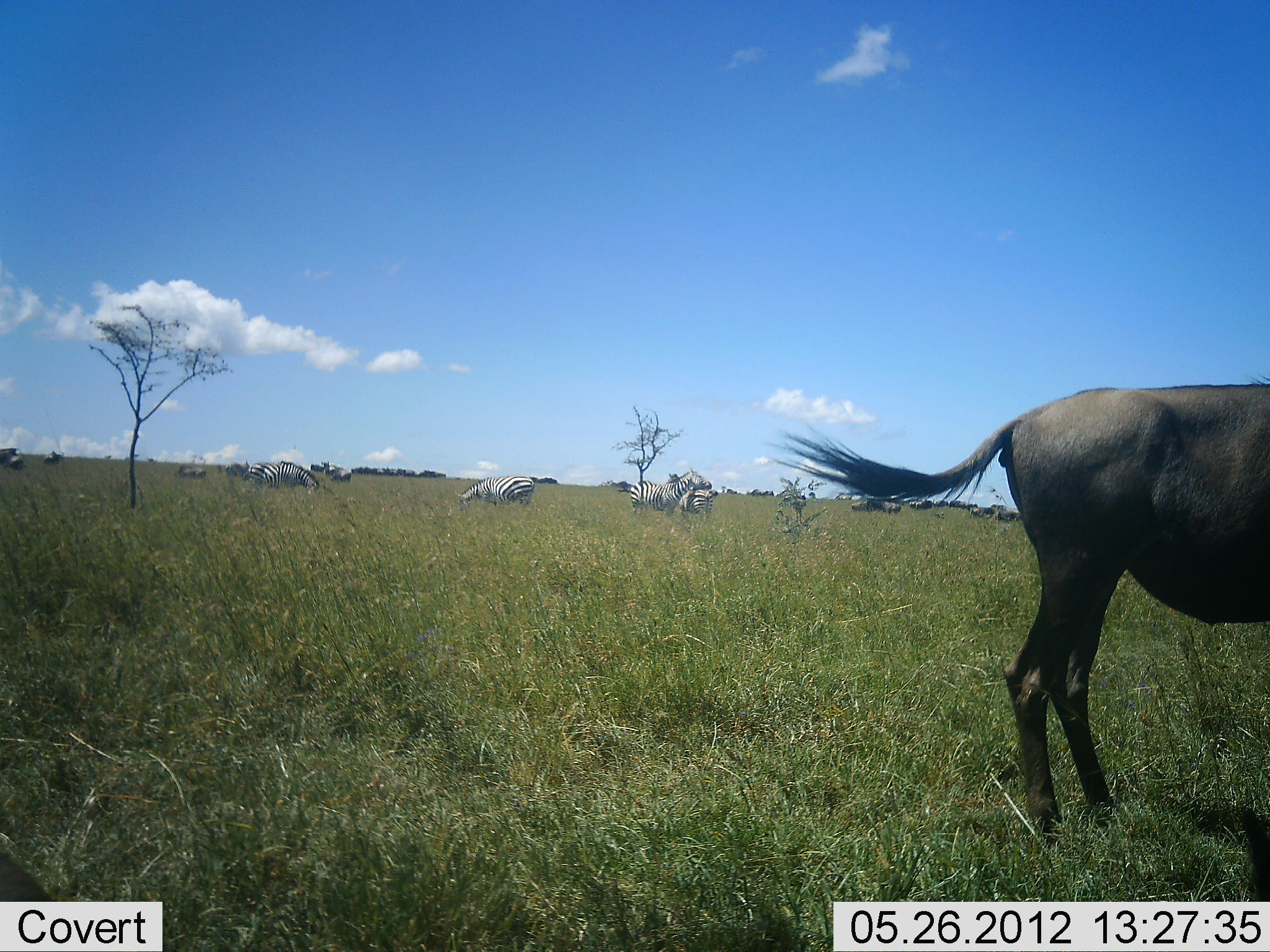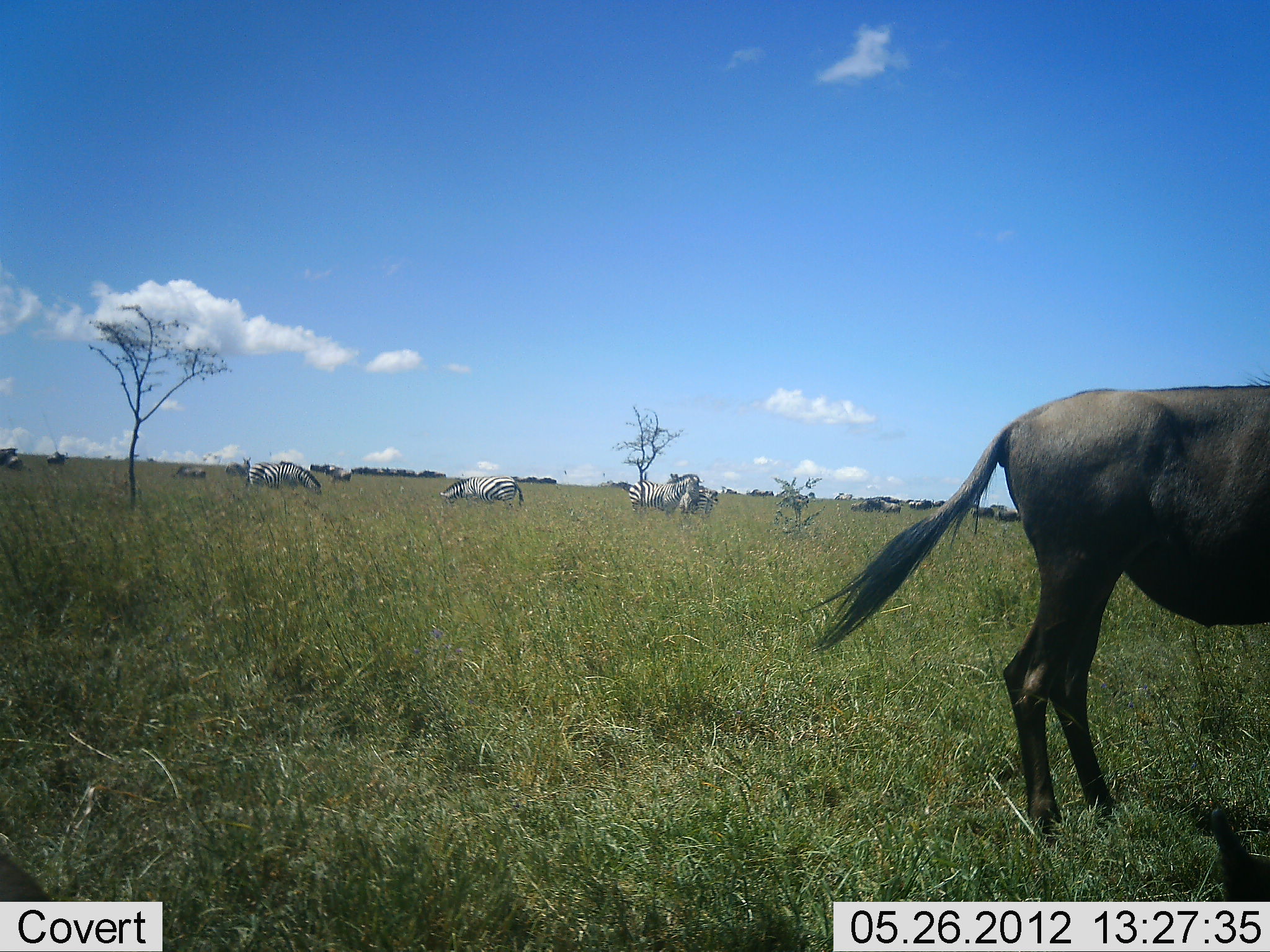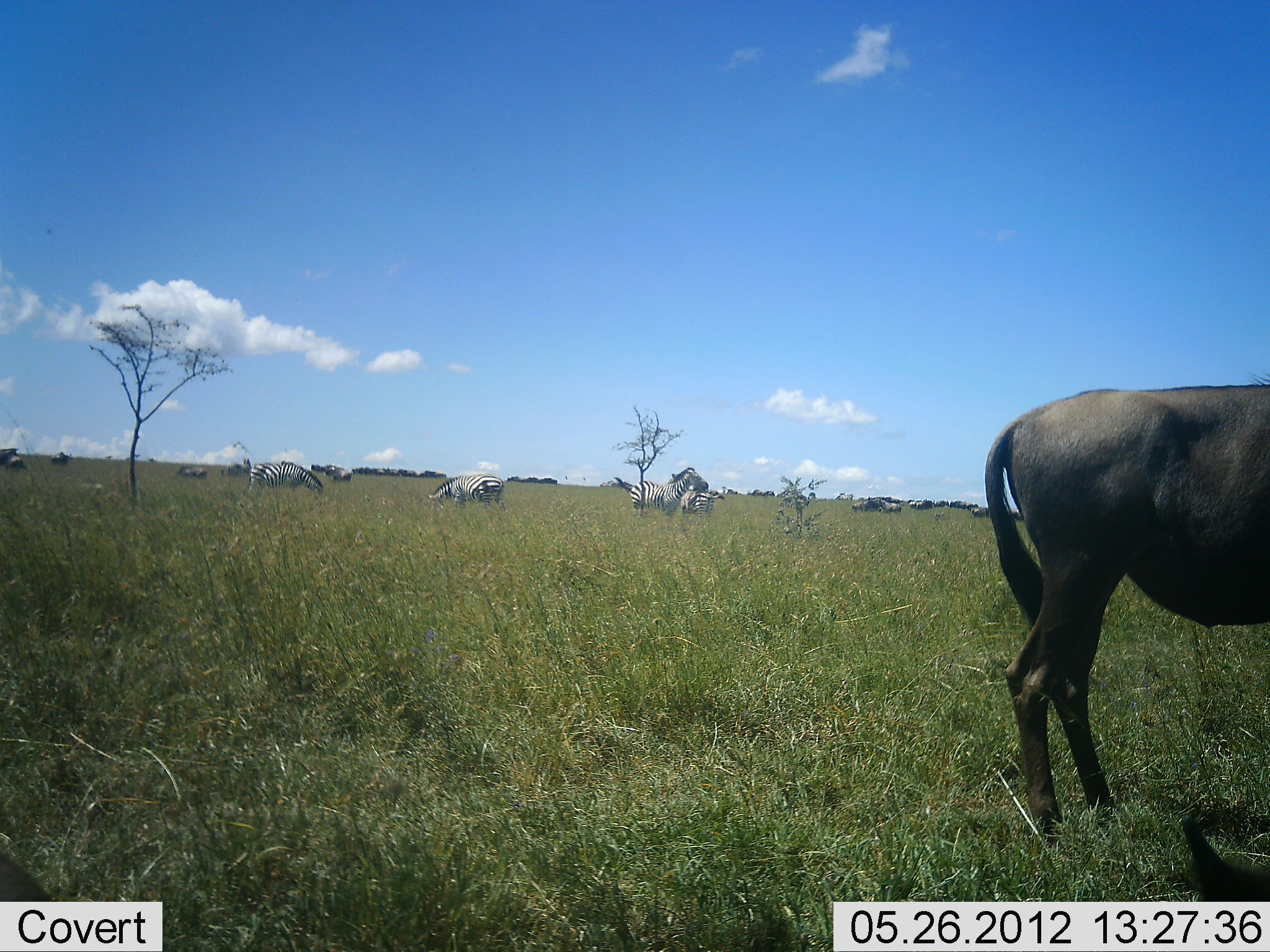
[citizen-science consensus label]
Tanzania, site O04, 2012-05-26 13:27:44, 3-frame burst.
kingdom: Animalia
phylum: Chordata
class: Mammalia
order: Artiodactyla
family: Bovidae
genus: Connochaetes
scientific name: Connochaetes taurinus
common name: blue wildebeest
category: wildebeest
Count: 3.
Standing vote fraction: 82%.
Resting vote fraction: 9%.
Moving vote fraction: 9%.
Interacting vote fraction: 9%.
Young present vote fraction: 0%.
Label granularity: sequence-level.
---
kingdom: Animalia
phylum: Chordata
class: Mammalia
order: Perissodactyla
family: Equidae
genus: Equus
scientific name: Equus quagga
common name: plains zebra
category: zebra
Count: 6.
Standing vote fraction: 60%.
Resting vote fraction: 10%.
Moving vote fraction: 20%.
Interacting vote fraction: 10%.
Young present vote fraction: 0%.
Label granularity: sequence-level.